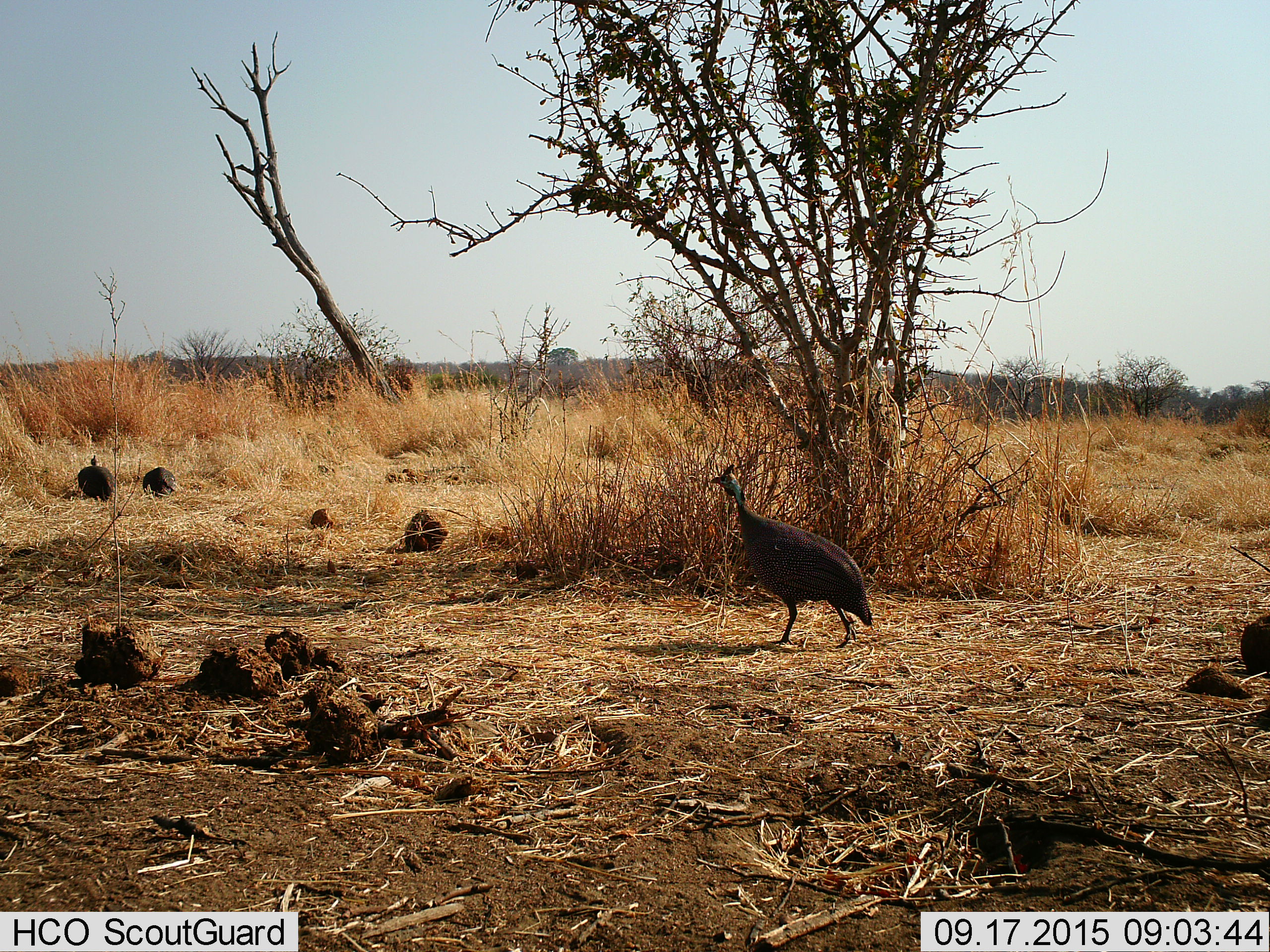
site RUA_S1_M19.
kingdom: Animalia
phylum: Chordata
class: Aves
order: Galliformes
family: Numididae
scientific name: Numididae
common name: guineafowl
Guineafowl (Numididae), count 3. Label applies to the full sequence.